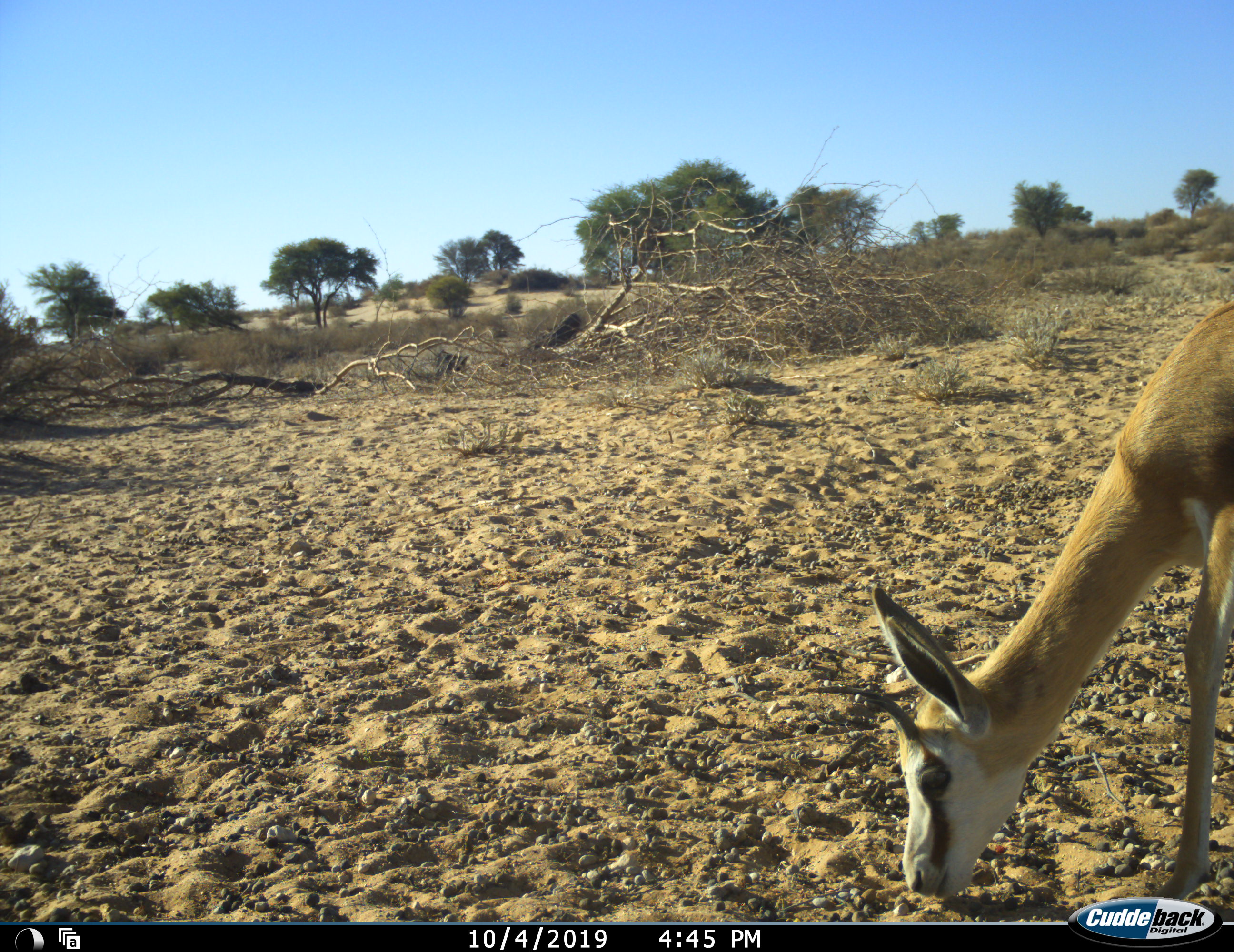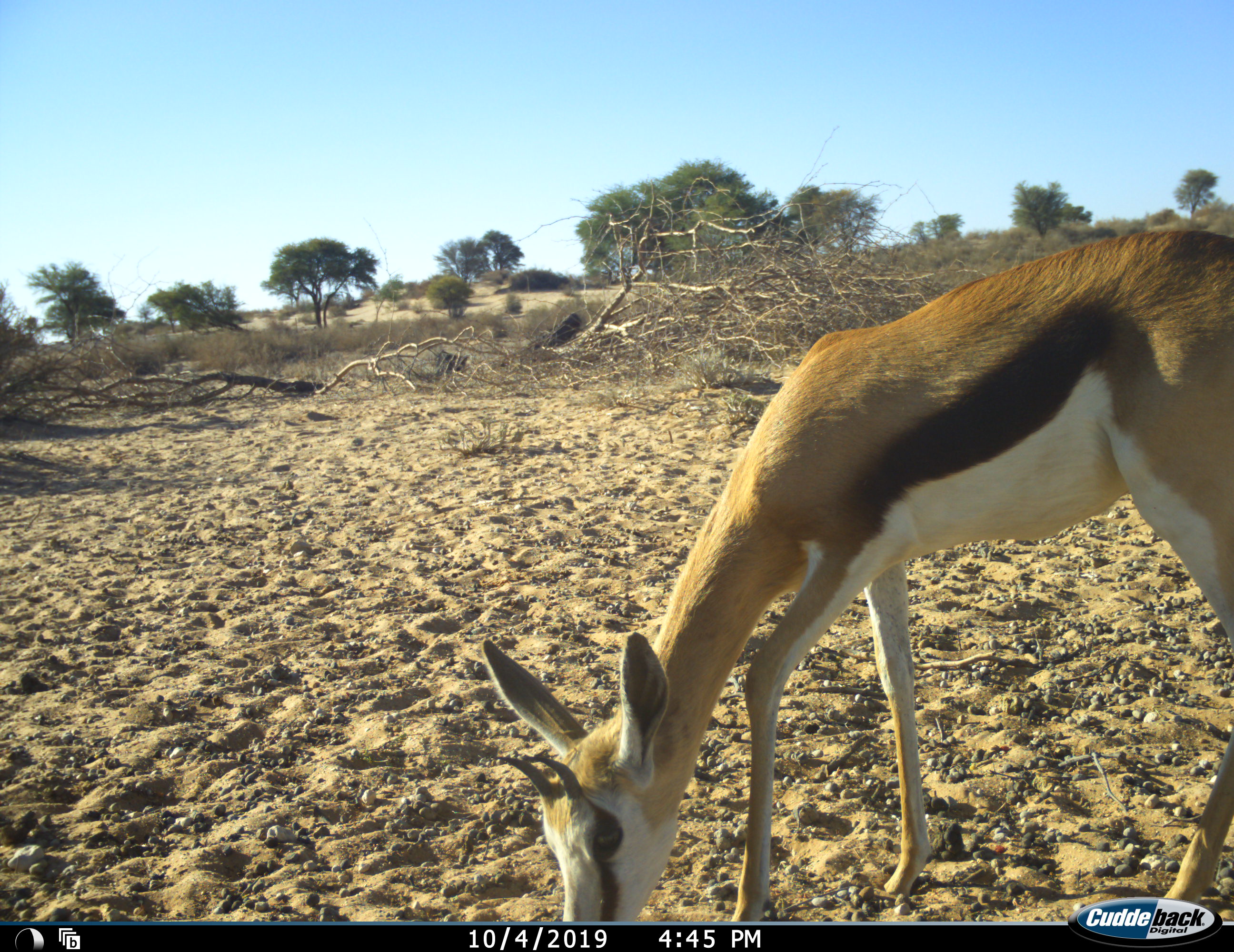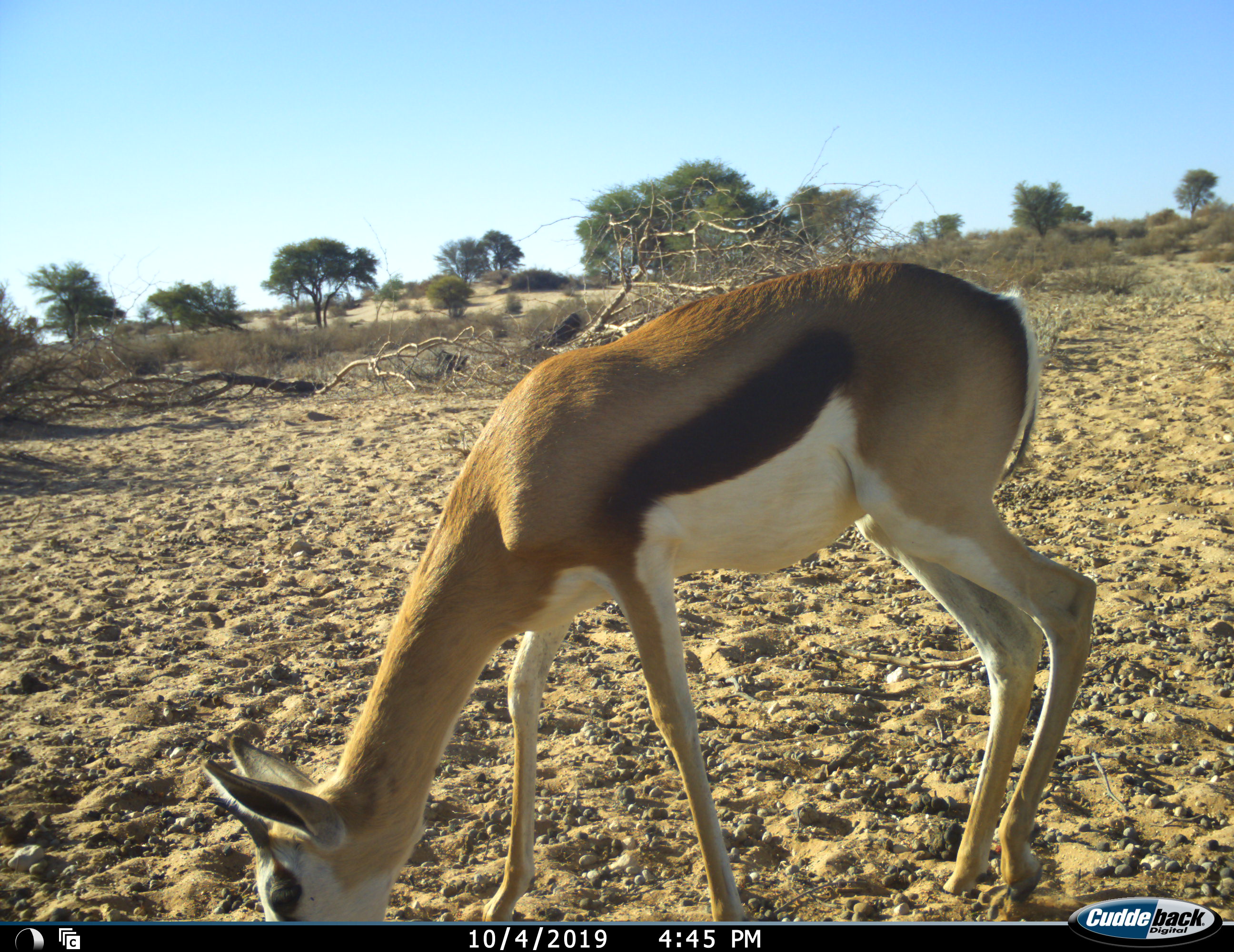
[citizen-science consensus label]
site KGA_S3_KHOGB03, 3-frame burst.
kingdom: Animalia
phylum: Chordata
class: Mammalia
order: Artiodactyla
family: Bovidae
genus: Antidorcas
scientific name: Antidorcas marsupialis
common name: springbok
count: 1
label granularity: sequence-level